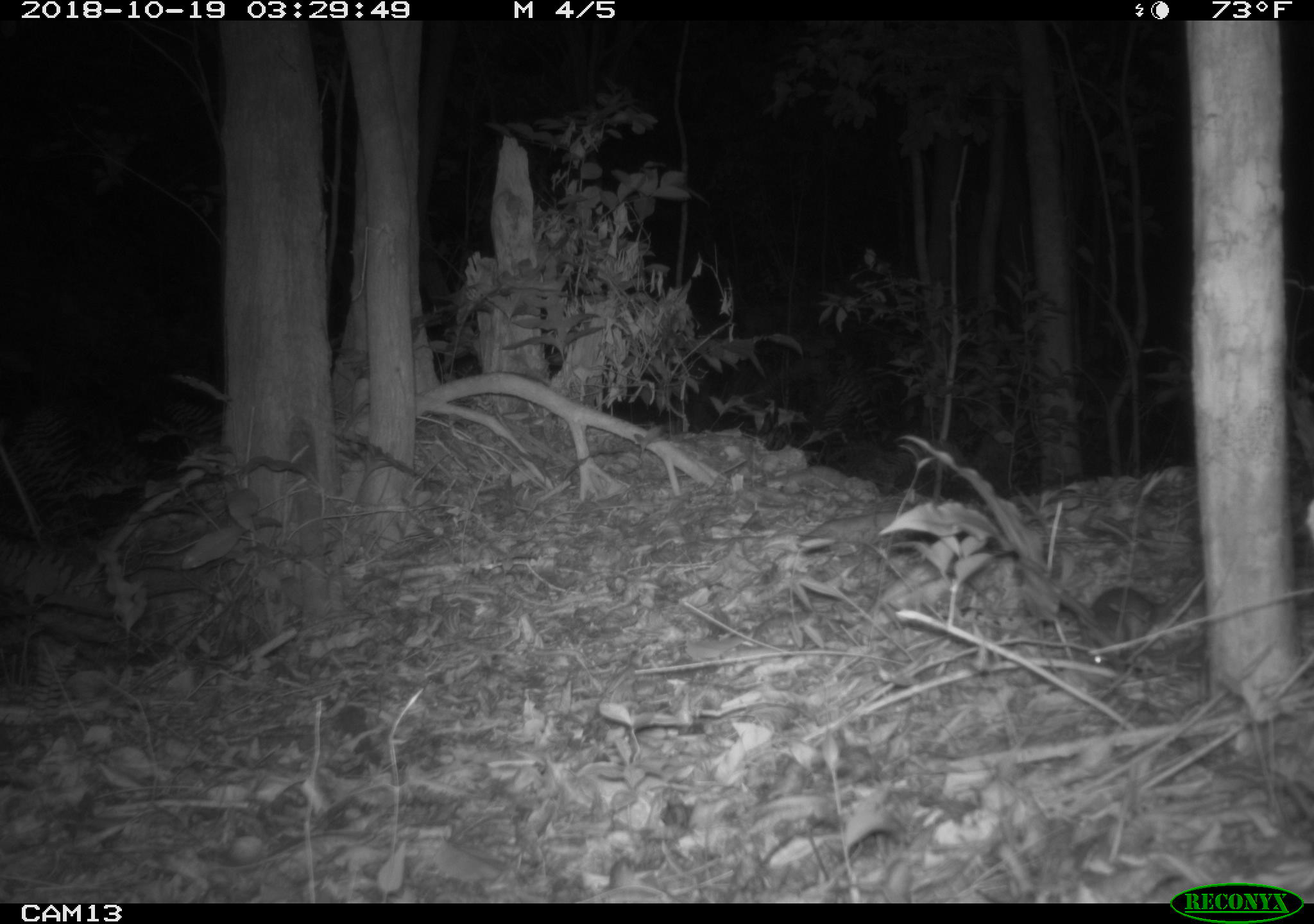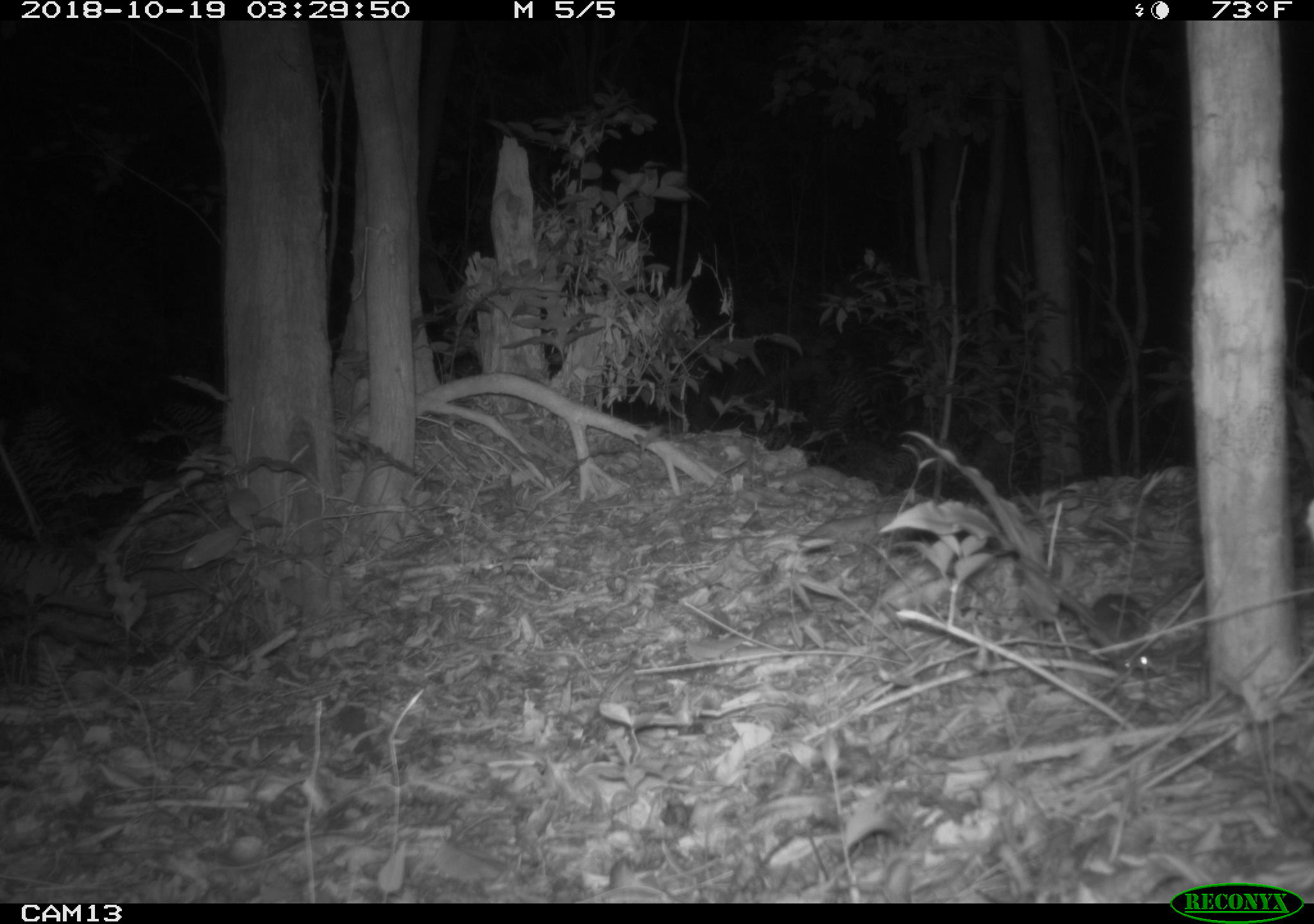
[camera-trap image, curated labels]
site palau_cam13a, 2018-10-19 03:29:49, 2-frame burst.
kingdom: Animalia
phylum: Chordata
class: Mammalia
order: Rodentia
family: Muridae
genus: Rattus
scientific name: Rattus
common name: rat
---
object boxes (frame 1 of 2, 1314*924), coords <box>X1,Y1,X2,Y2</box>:
rat: <box>1041,579,1180,667</box>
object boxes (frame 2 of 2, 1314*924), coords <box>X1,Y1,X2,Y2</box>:
rat: <box>1081,576,1161,679</box>